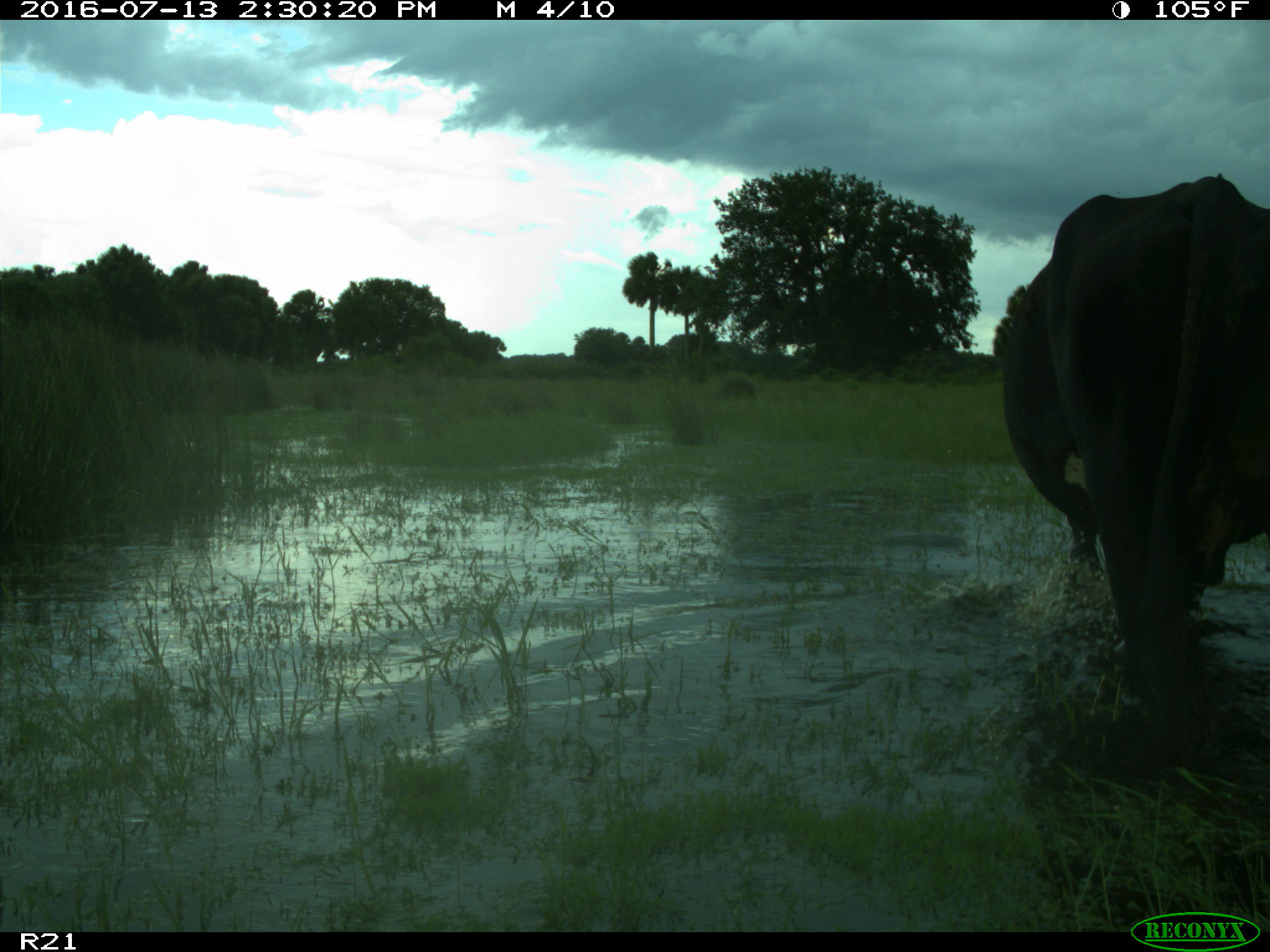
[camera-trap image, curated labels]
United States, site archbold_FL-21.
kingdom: Animalia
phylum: Chordata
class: Mammalia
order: Artiodactyla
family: Bovidae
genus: Bos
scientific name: Bos taurus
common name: domestic cow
Bos taurus (domestic cow).